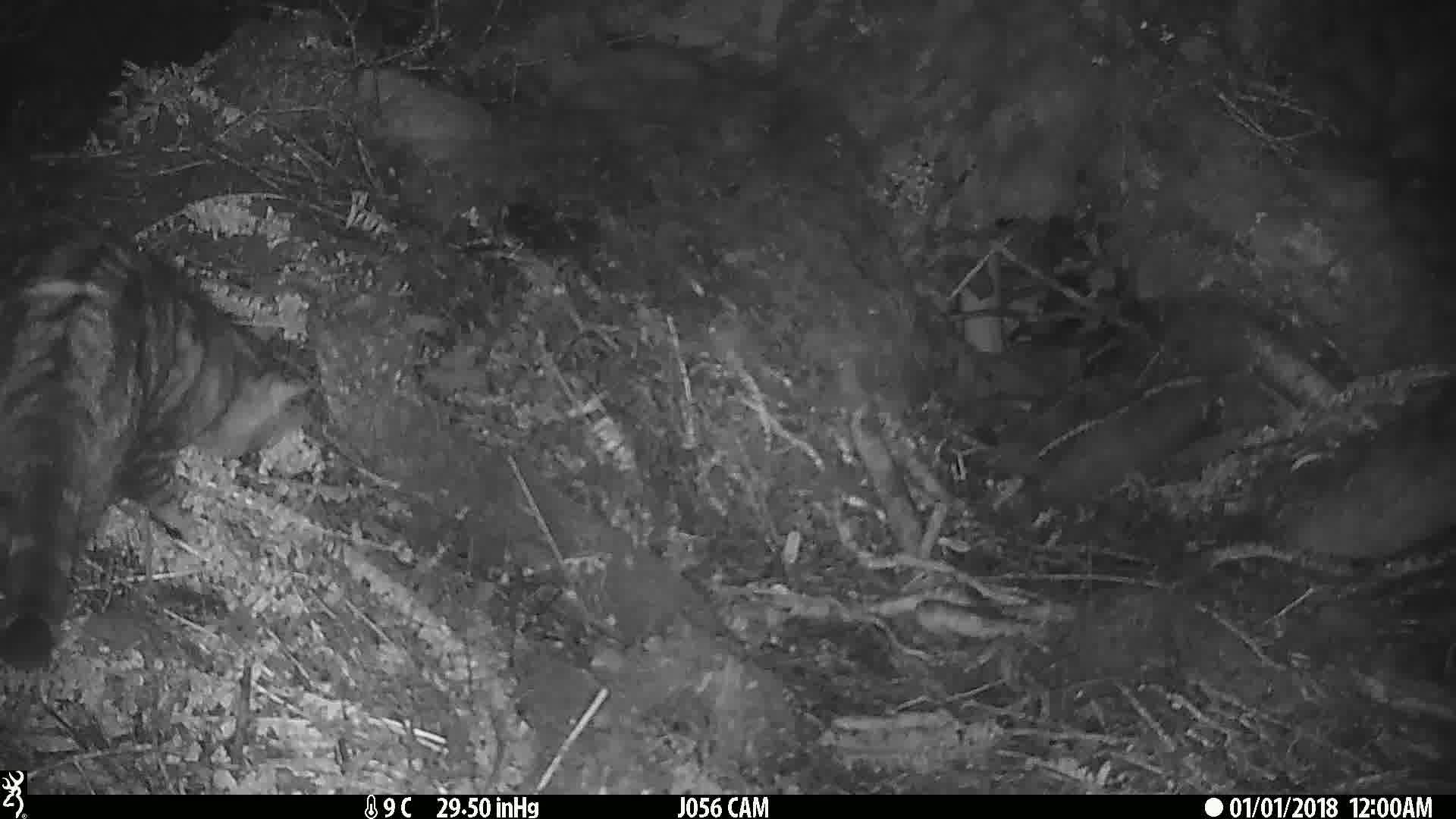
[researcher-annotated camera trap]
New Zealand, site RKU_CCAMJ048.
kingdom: Animalia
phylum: Chordata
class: Mammalia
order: Carnivora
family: Felidae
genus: Felis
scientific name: Felis catus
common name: domestic cat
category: cat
Cat (domestic cat) (Felis catus).